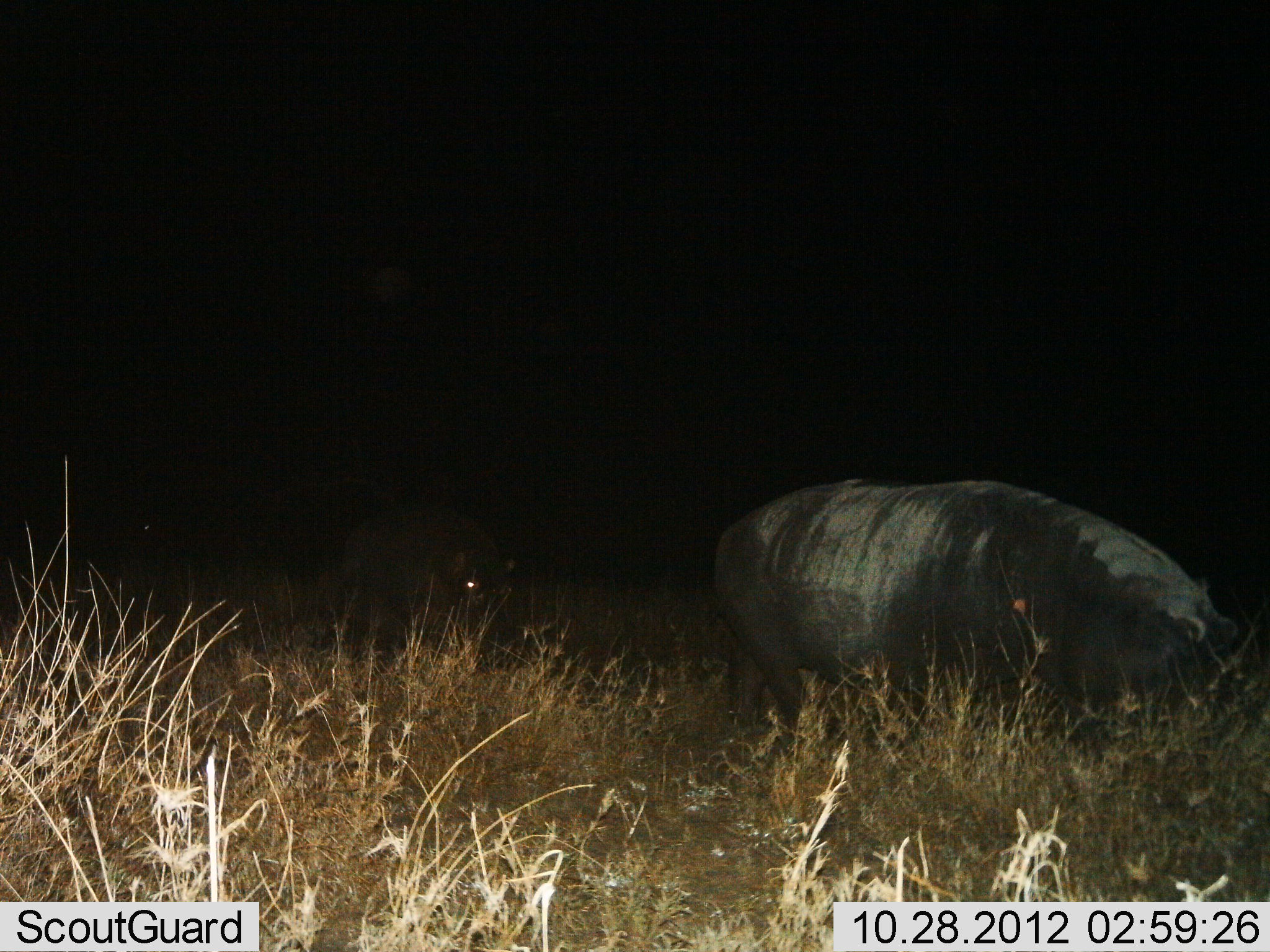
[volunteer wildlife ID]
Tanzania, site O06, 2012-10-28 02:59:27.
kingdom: Animalia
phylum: Chordata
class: Mammalia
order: Artiodactyla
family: Hippopotamidae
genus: Hippopotamus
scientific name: Hippopotamus amphibius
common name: hippopotamus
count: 2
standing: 20%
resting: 0%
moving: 50%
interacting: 0%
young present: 0%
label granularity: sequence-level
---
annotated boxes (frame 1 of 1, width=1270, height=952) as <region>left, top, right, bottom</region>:
animal: <region>712, 478, 1265, 751</region>; <region>341, 502, 519, 658</region>